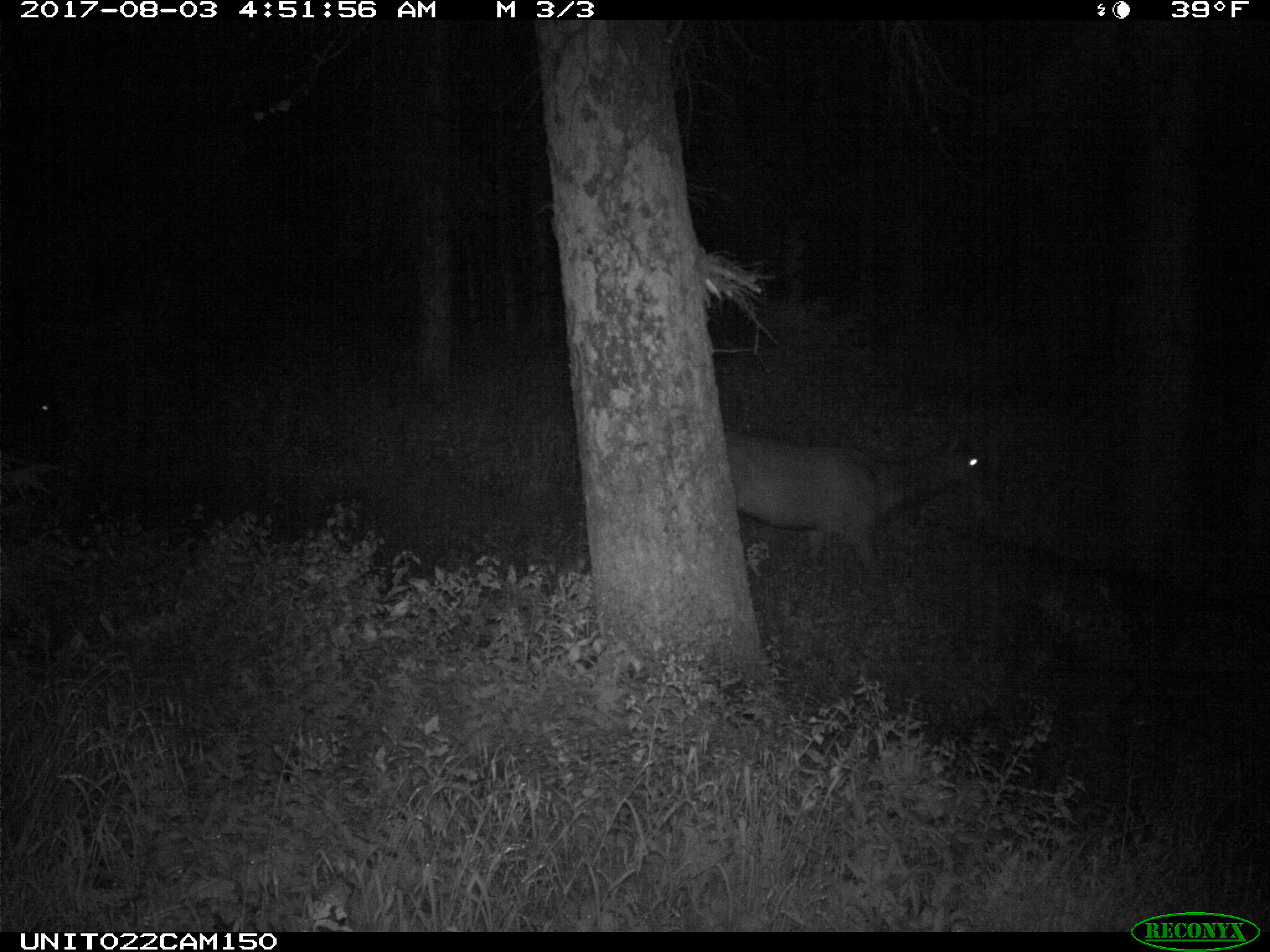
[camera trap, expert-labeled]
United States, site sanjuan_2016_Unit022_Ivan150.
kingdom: Animalia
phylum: Chordata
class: Mammalia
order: Artiodactyla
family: Cervidae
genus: Cervus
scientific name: Cervus elaphus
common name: red deer